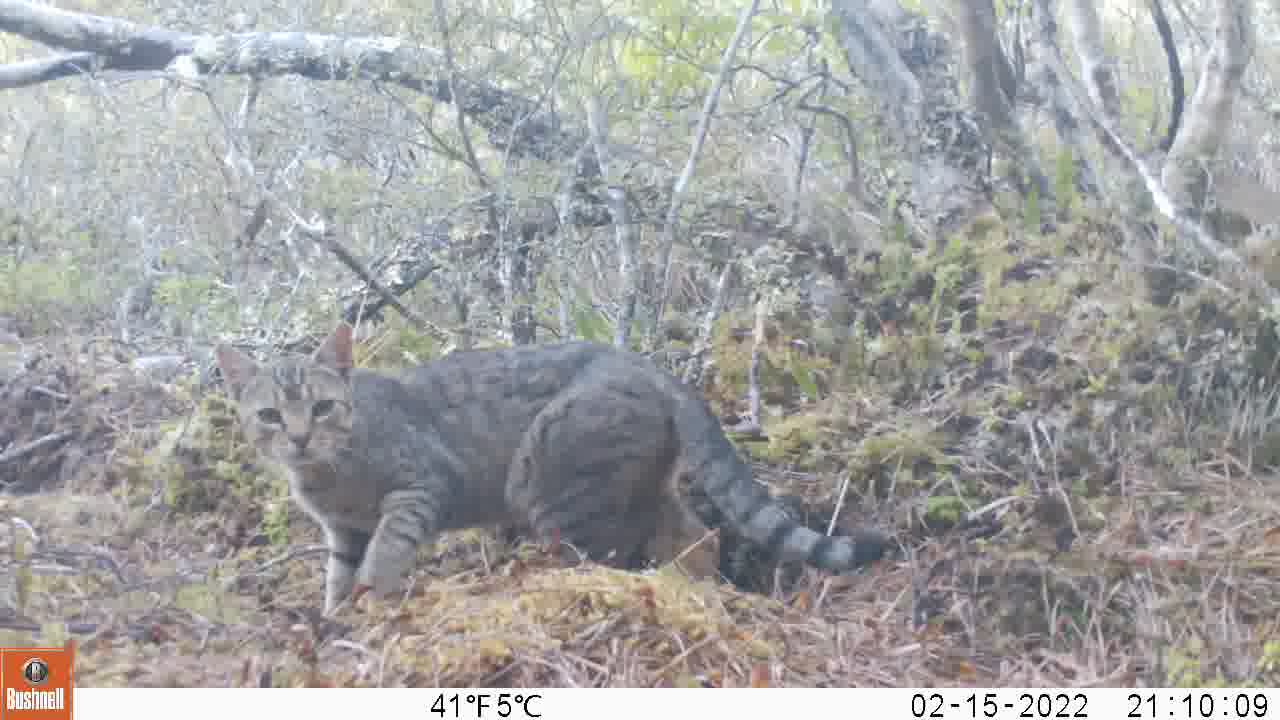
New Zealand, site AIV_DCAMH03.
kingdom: Animalia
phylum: Chordata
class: Mammalia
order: Carnivora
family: Felidae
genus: Felis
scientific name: Felis catus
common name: domestic cat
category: cat